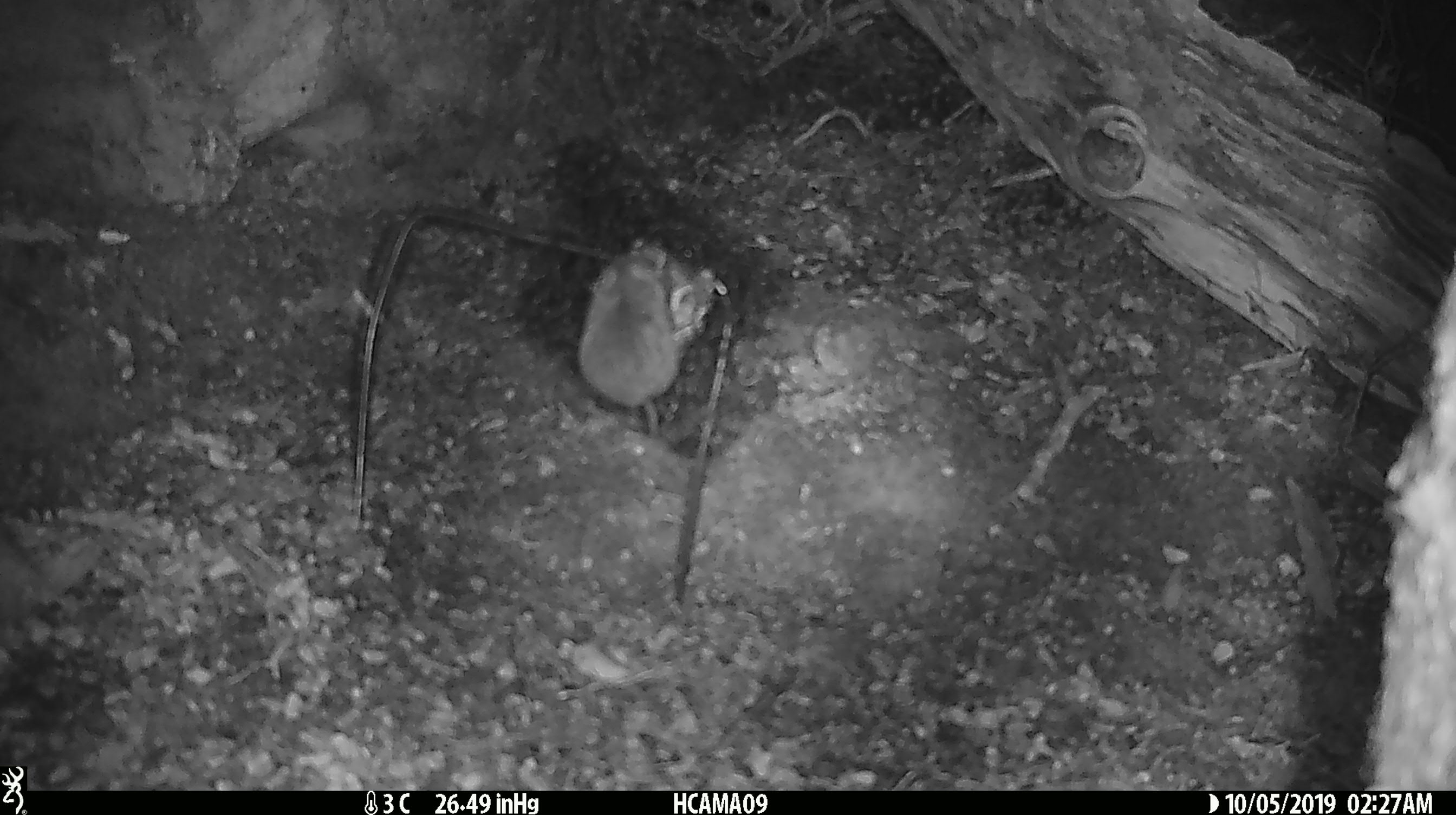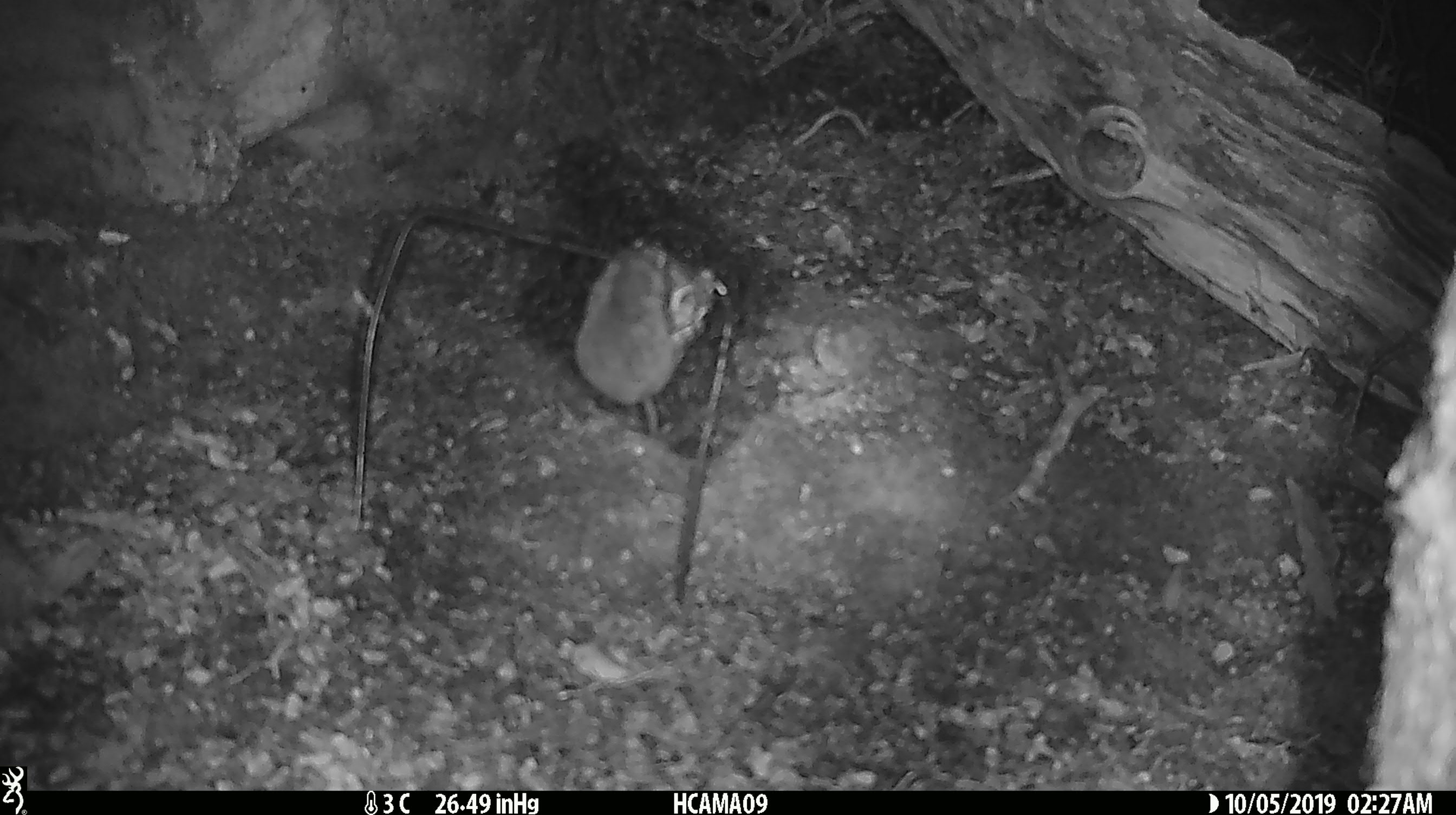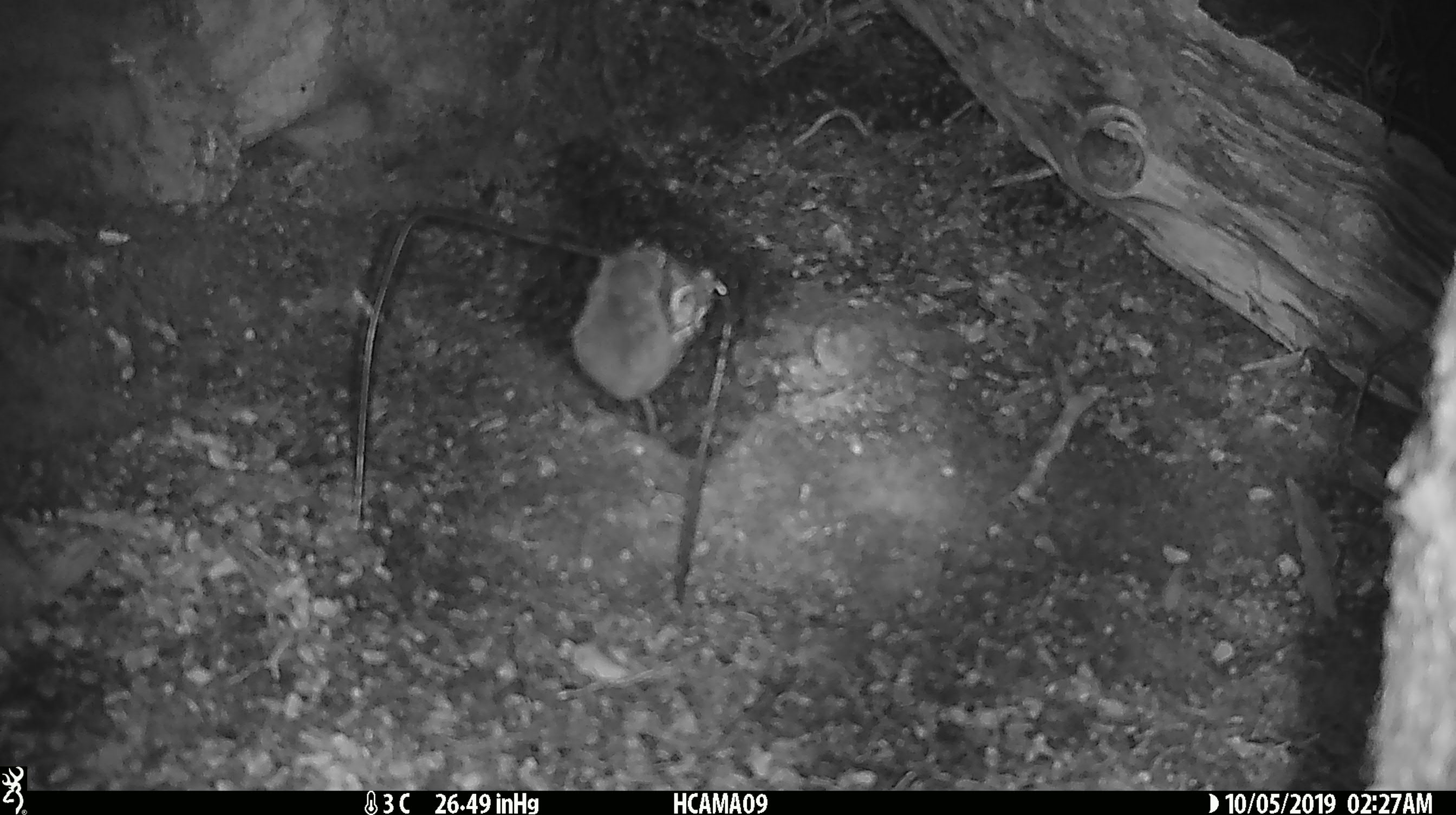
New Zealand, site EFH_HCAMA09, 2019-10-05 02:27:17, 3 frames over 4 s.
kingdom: Animalia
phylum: Chordata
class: Mammalia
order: Rodentia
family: Muridae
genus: Mus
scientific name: Mus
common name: mouse